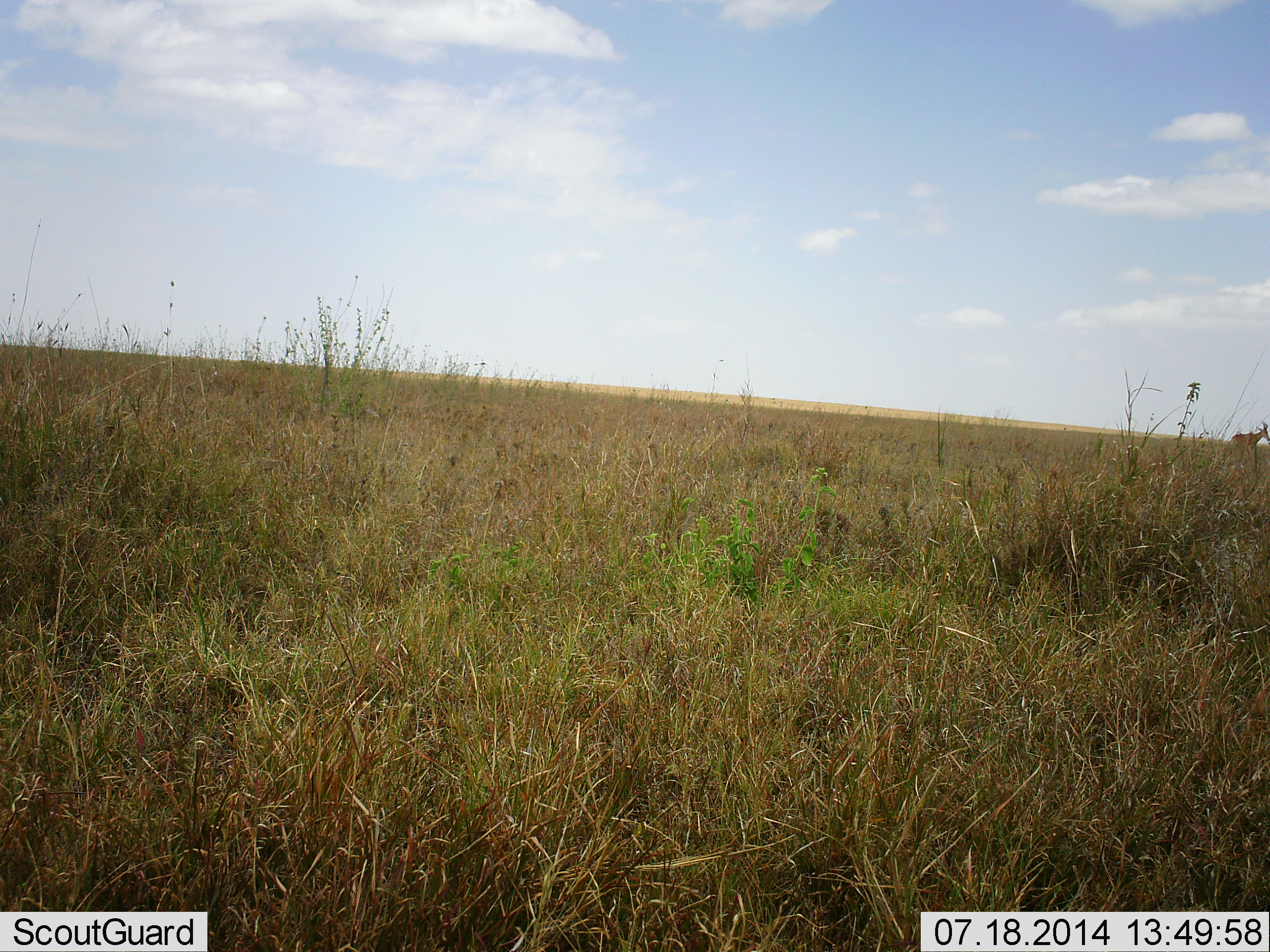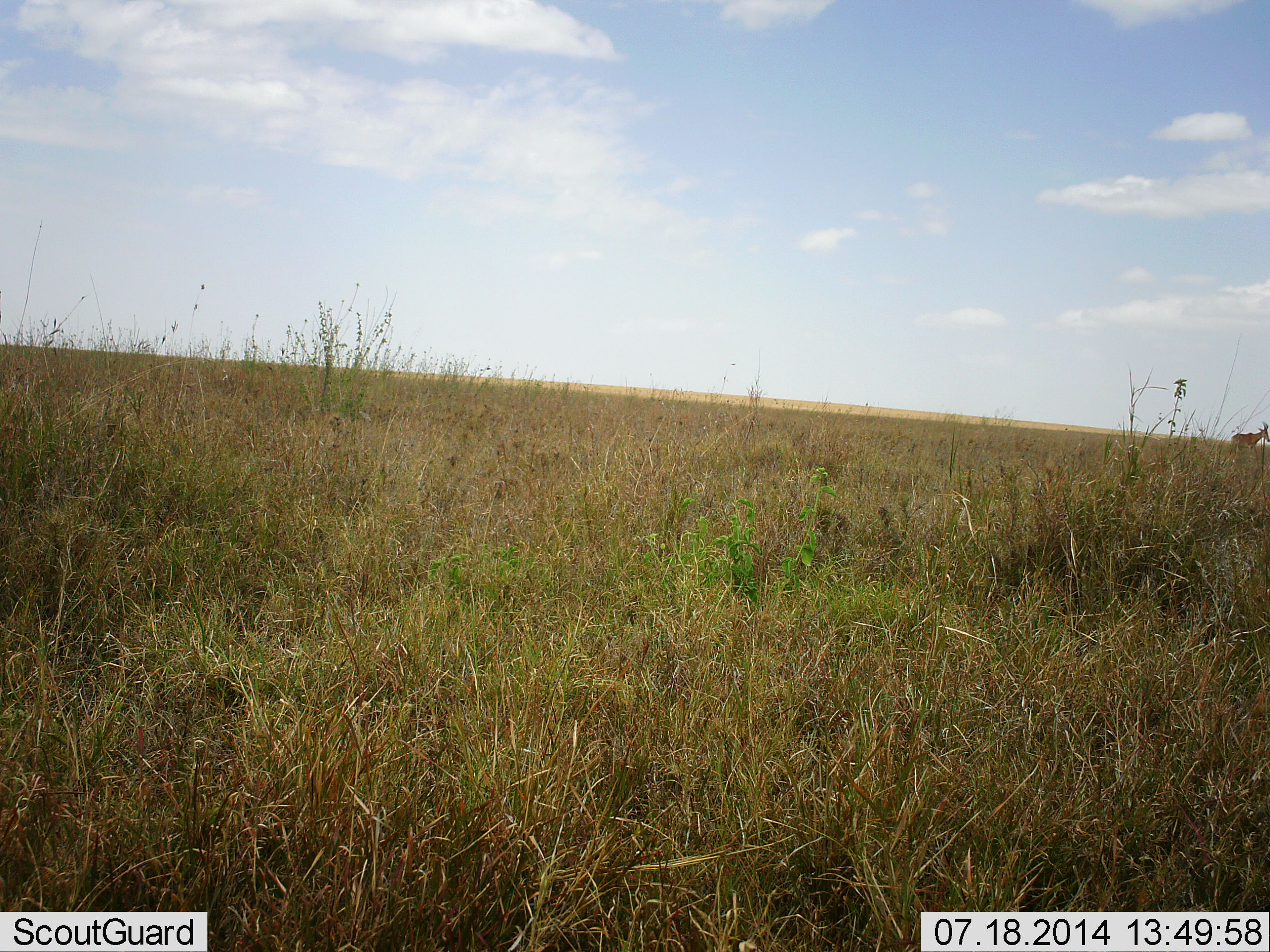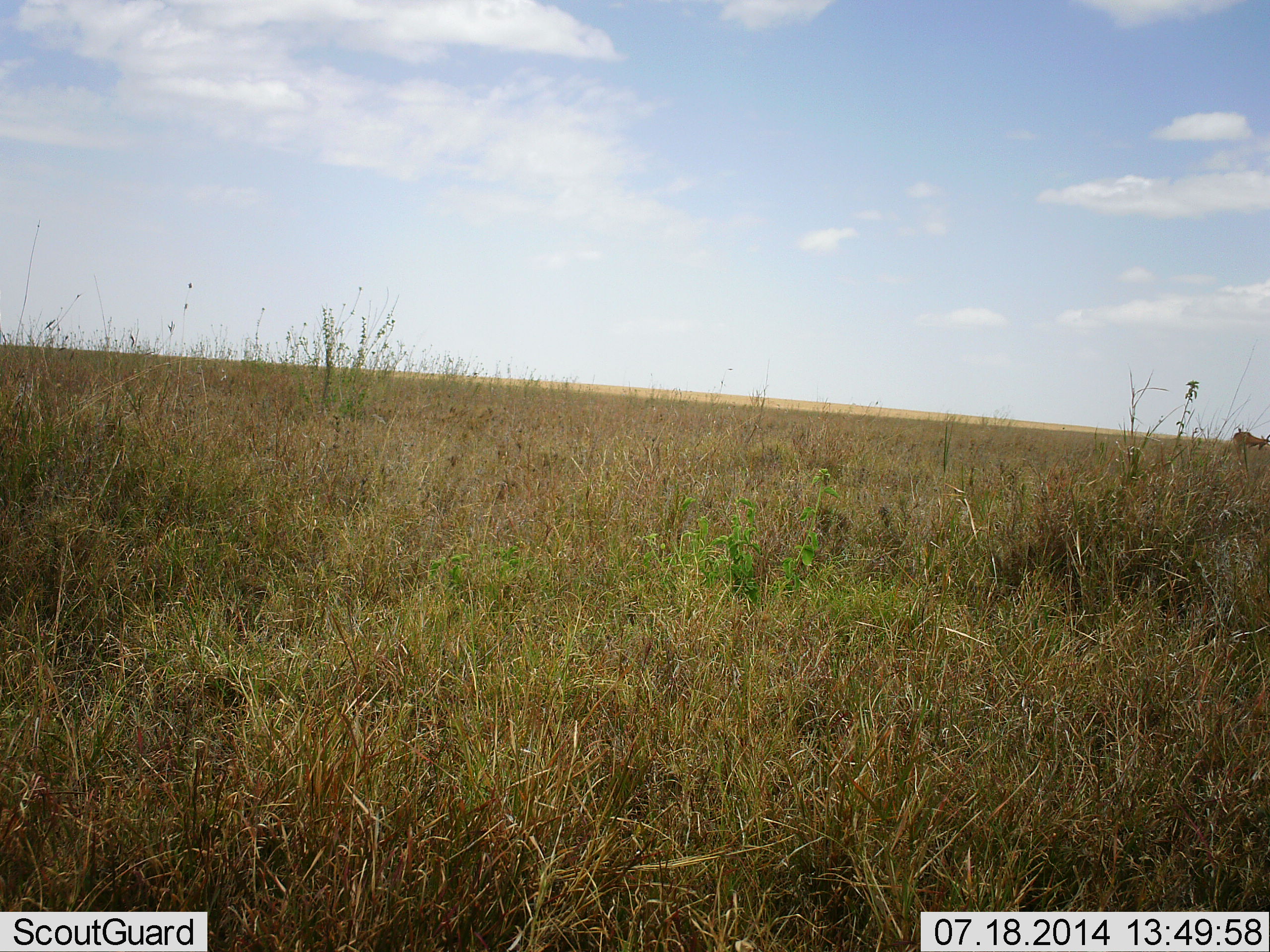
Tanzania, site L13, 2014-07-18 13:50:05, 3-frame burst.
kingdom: Animalia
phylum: Chordata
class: Mammalia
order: Artiodactyla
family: Bovidae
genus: Alcelaphus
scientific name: Alcelaphus buselaphus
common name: hartebeest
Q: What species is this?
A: Hartebeest (Alcelaphus buselaphus).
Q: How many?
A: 1.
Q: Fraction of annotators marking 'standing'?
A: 67%.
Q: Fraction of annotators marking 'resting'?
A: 0%.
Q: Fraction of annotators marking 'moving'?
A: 0%.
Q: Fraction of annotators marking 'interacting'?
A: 0%.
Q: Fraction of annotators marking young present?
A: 0%.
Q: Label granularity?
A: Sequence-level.